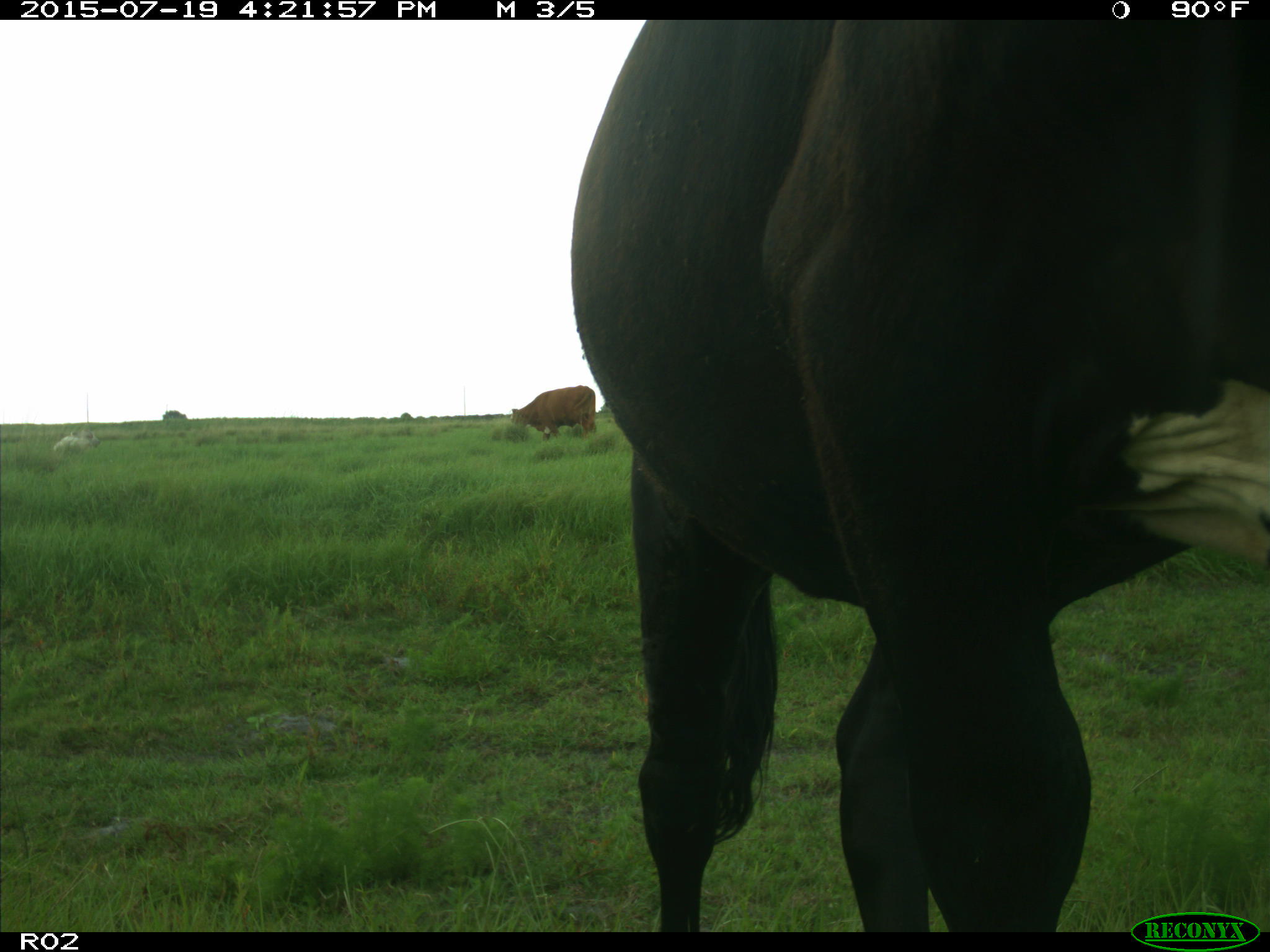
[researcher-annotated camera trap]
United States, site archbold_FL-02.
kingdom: Animalia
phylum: Chordata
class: Mammalia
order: Artiodactyla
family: Bovidae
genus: Bos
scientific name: Bos taurus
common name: domestic cow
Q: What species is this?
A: Bos taurus (domestic cow).